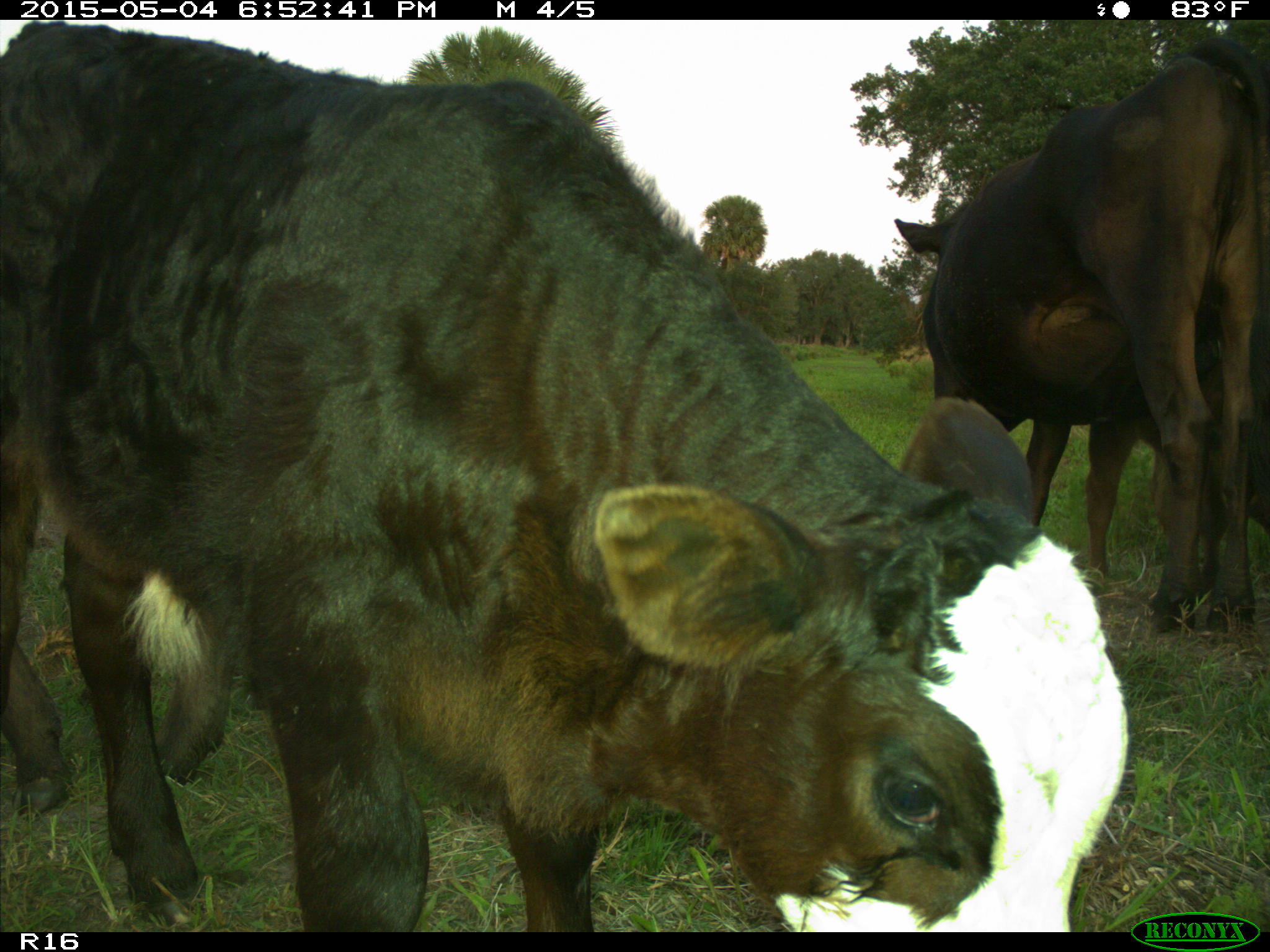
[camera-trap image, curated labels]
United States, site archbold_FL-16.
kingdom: Animalia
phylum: Chordata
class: Mammalia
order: Artiodactyla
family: Bovidae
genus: Bos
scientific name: Bos taurus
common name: domestic cow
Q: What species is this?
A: Bos taurus (domestic cow).